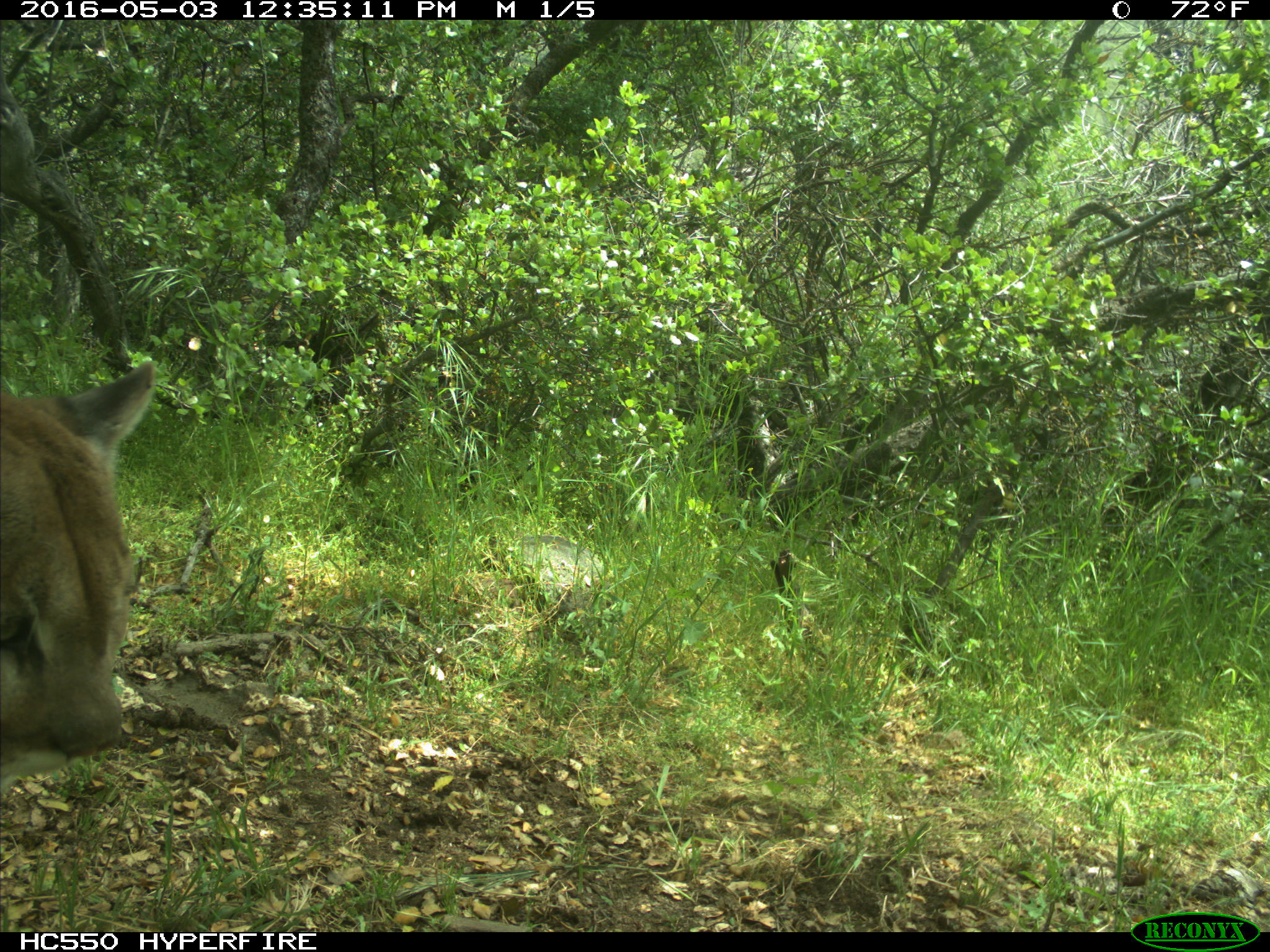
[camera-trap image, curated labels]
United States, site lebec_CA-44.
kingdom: Animalia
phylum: Chordata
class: Mammalia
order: Carnivora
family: Felidae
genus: Puma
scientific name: Puma concolor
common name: mountain lion